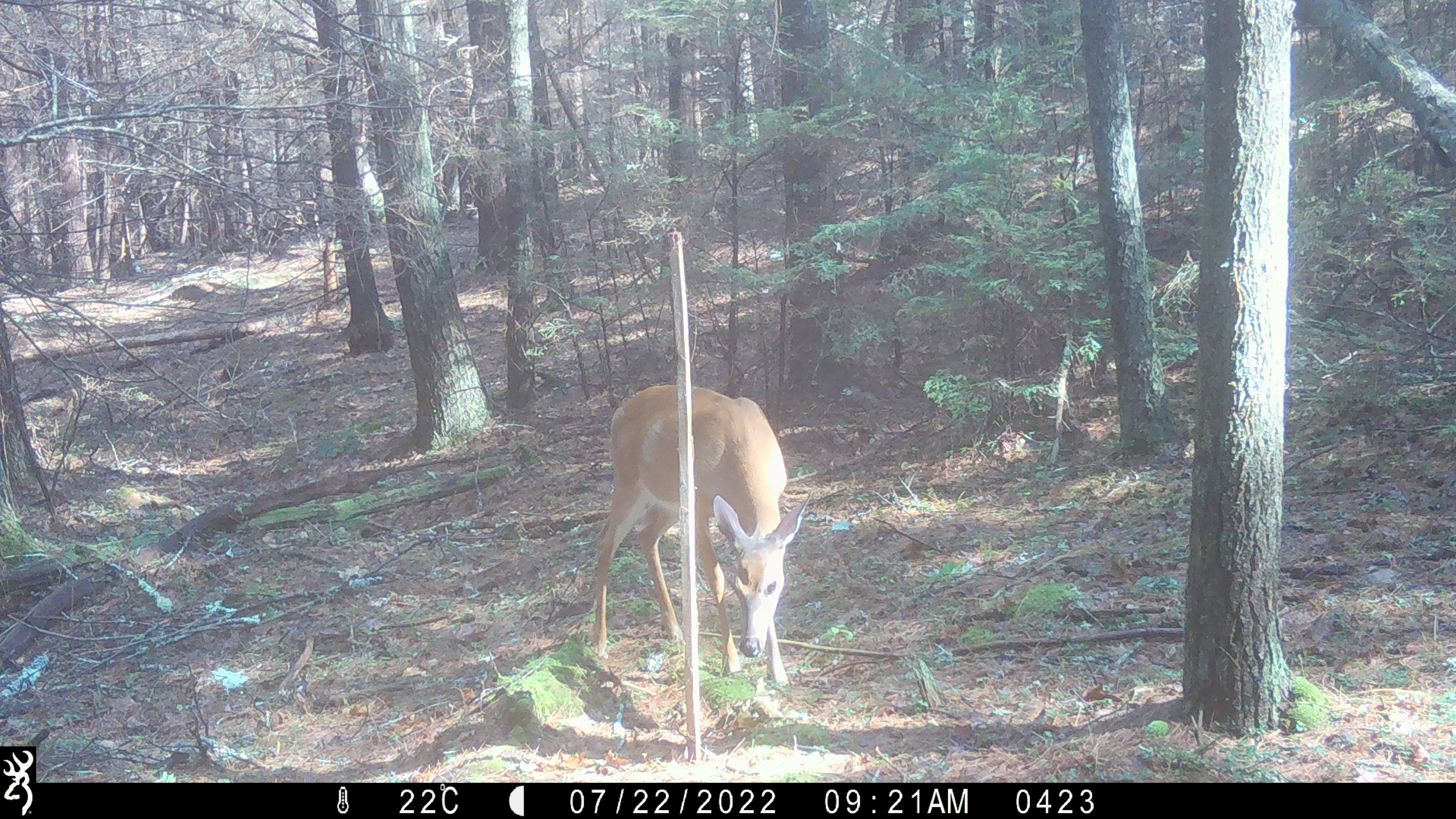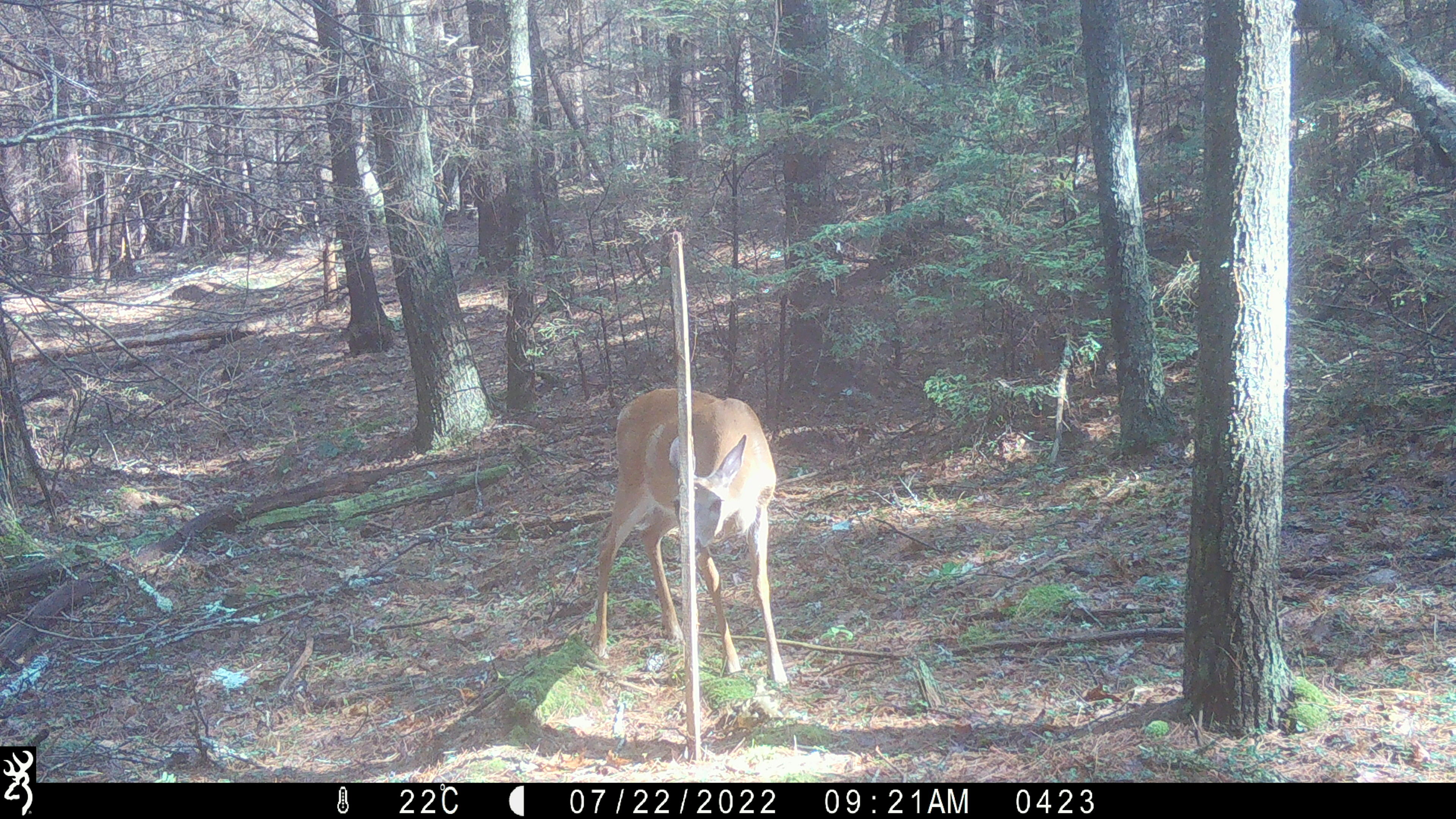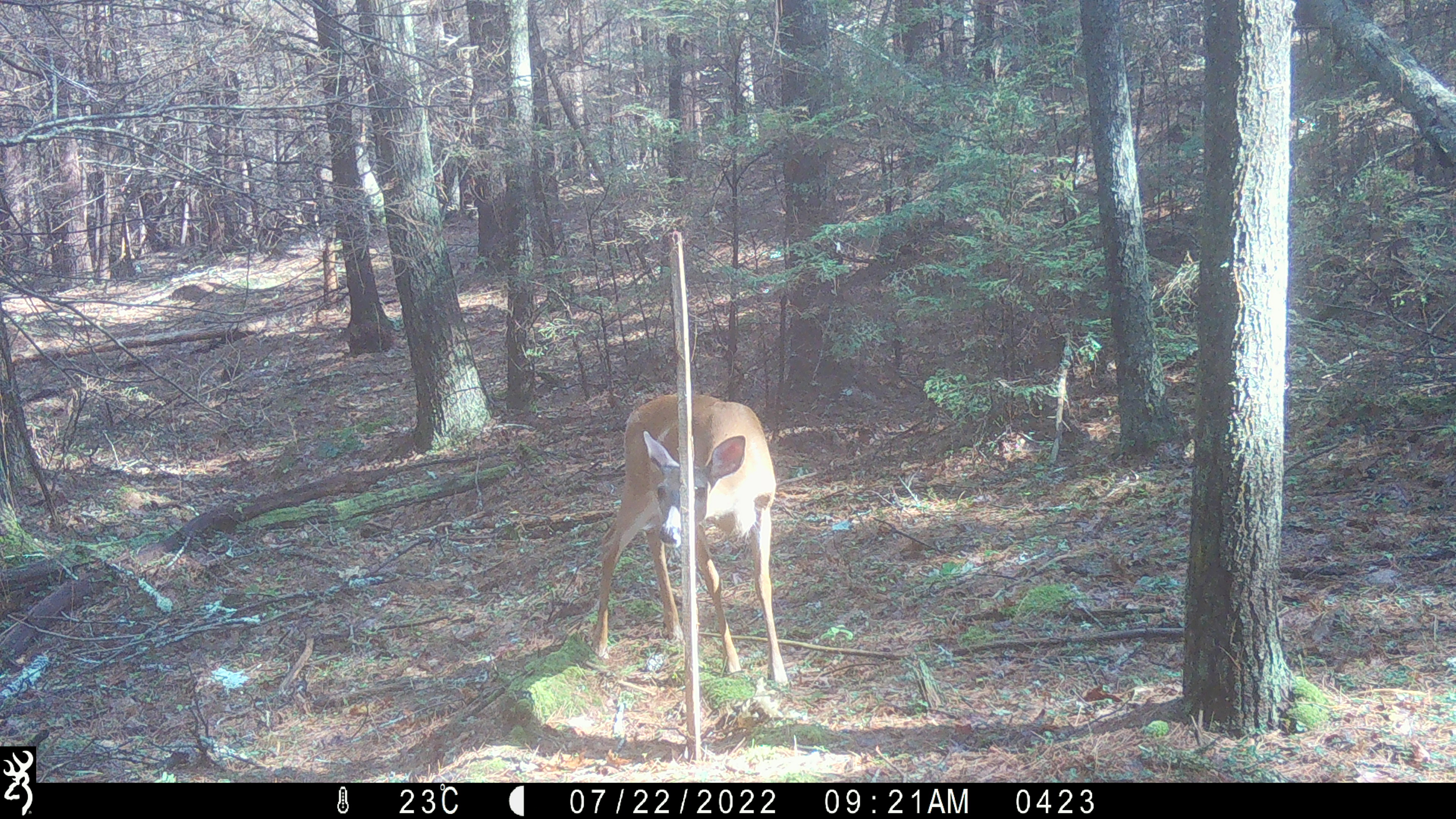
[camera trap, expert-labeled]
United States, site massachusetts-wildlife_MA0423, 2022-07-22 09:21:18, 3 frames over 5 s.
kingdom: Animalia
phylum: Chordata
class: Mammalia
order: Artiodactyla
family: Cervidae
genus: Odocoileus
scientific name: Odocoileus virginianus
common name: white-tailed deer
White-tailed deer (Odocoileus virginianus).